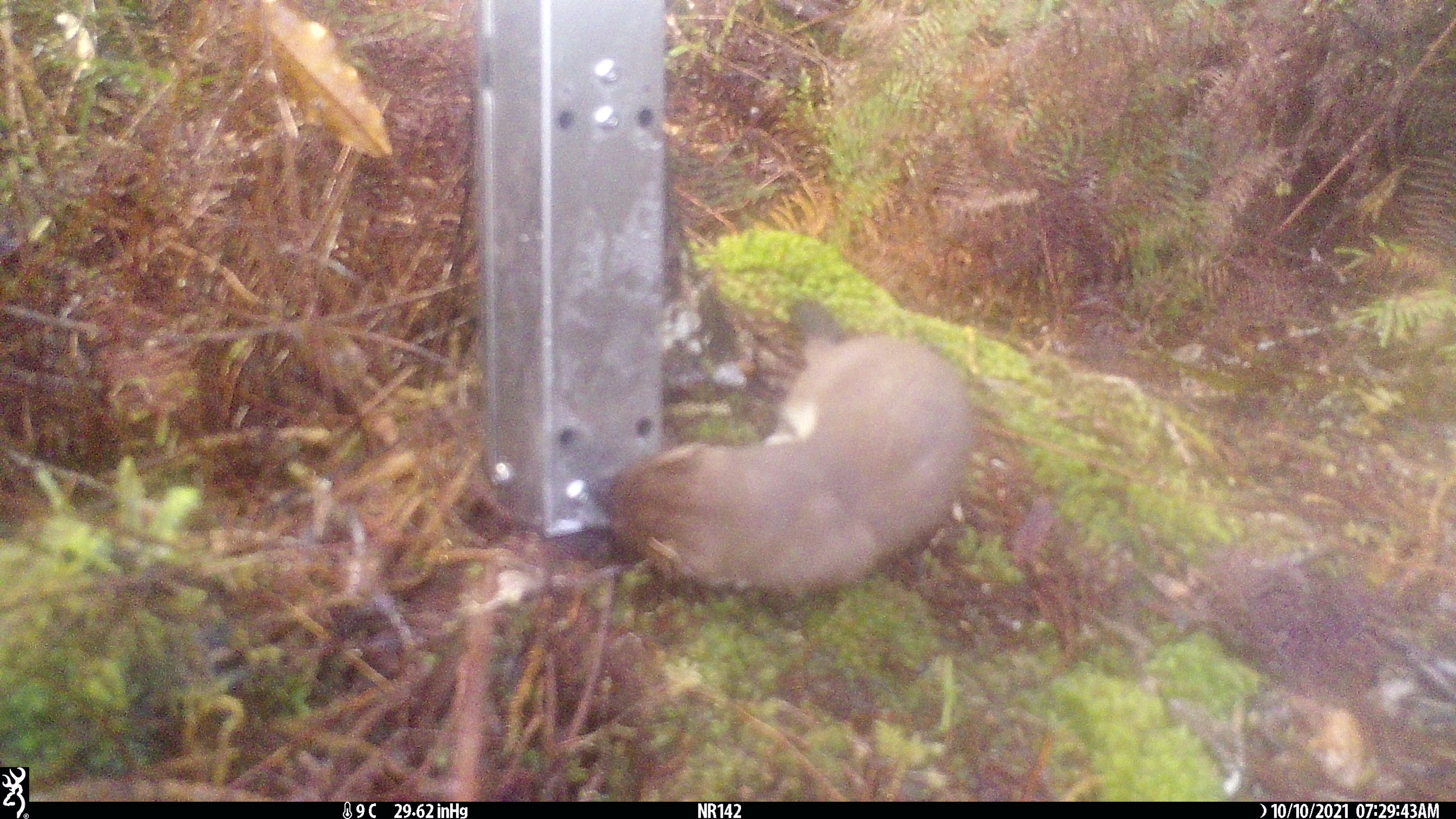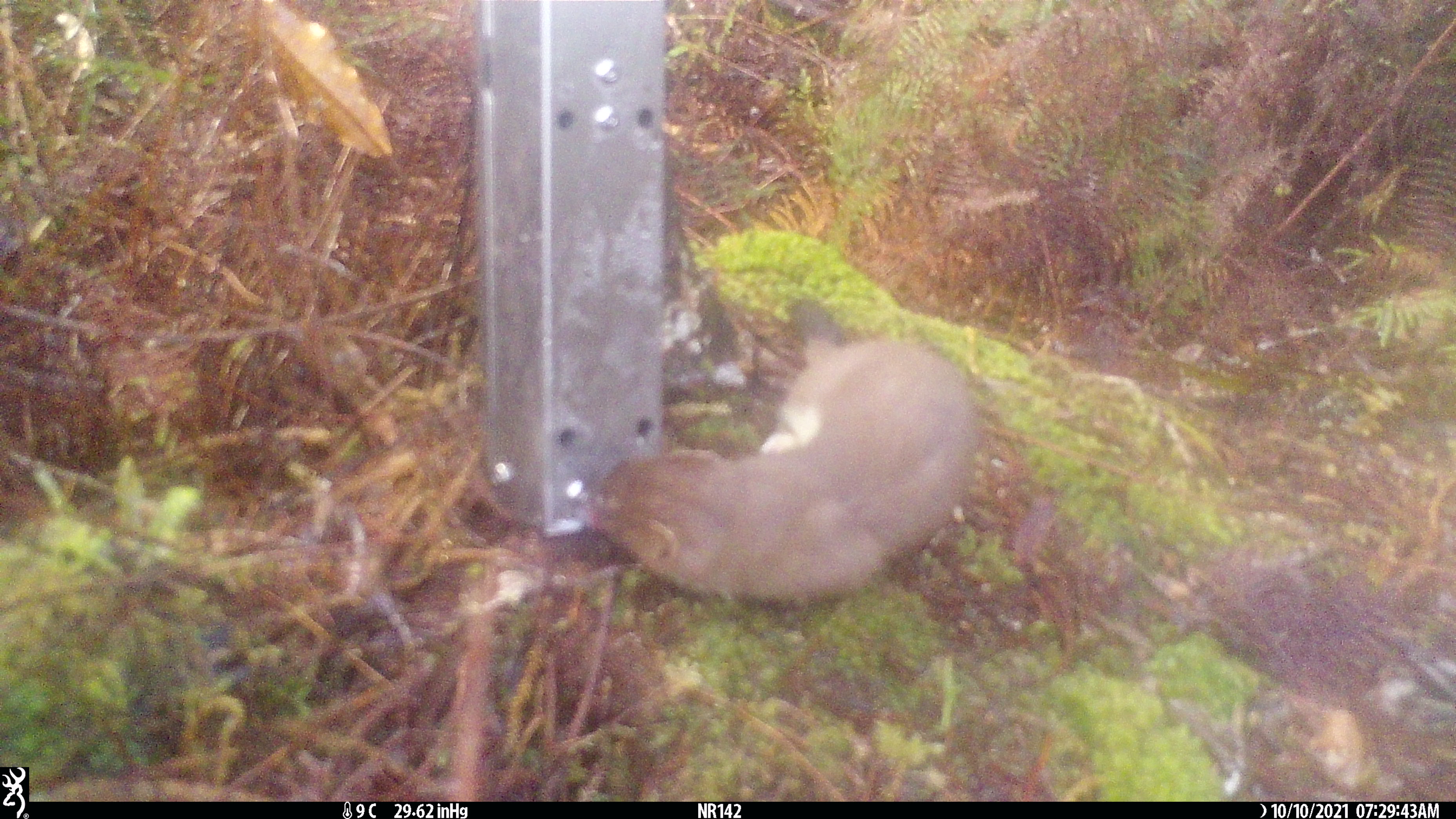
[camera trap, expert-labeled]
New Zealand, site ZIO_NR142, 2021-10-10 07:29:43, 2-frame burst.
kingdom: Animalia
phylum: Chordata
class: Mammalia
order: Carnivora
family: Mustelidae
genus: Mustela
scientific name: Mustela erminea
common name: stoat